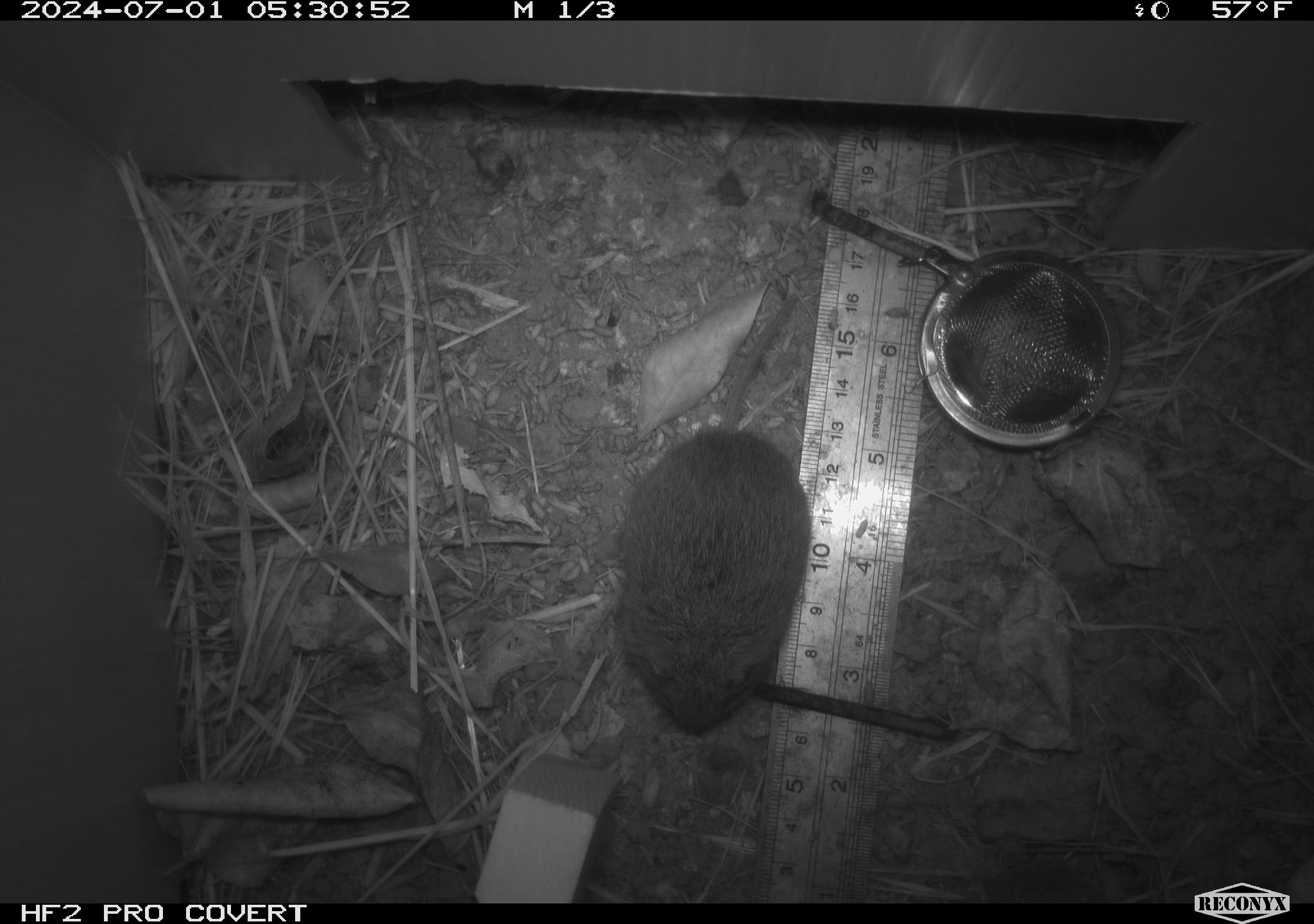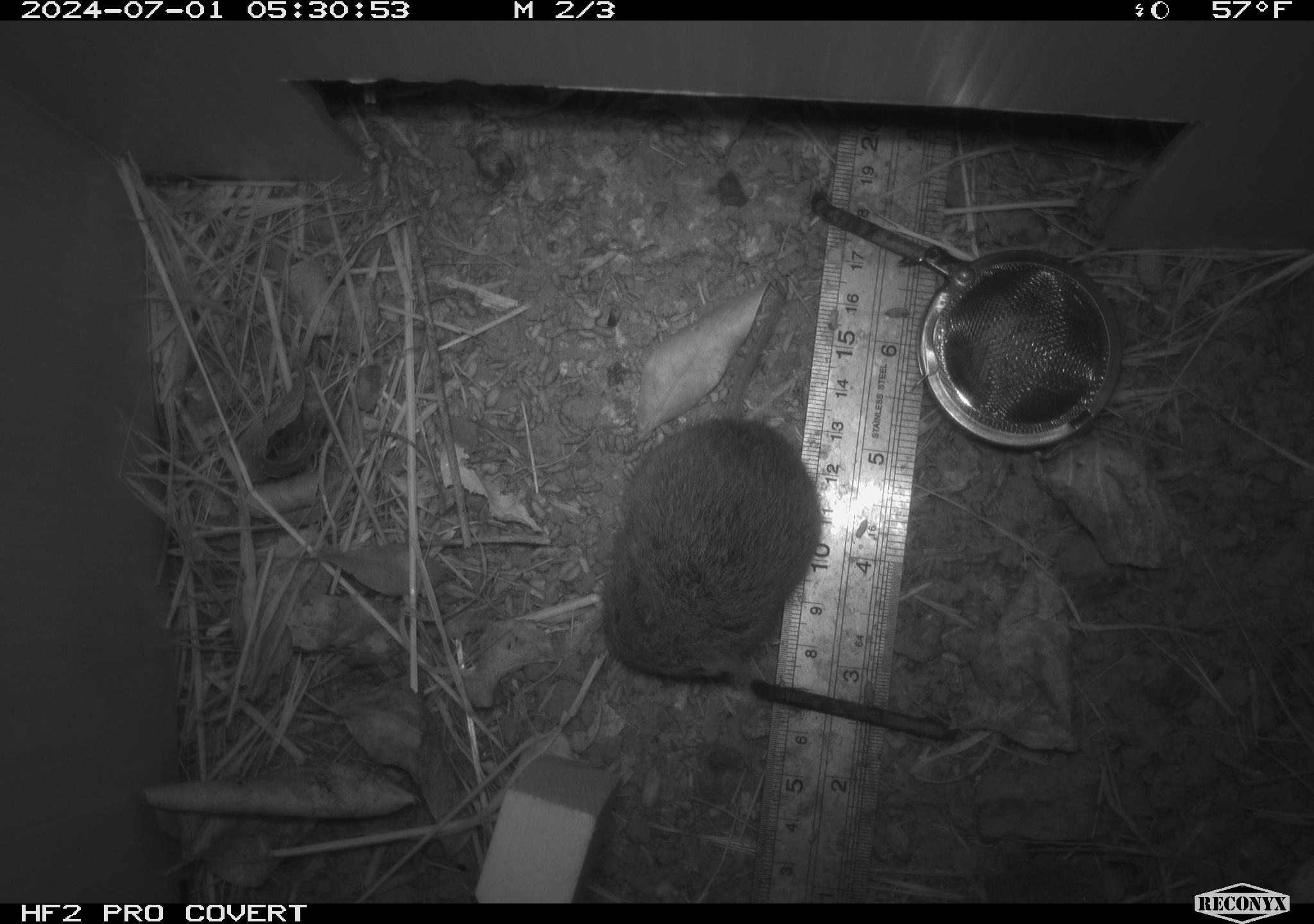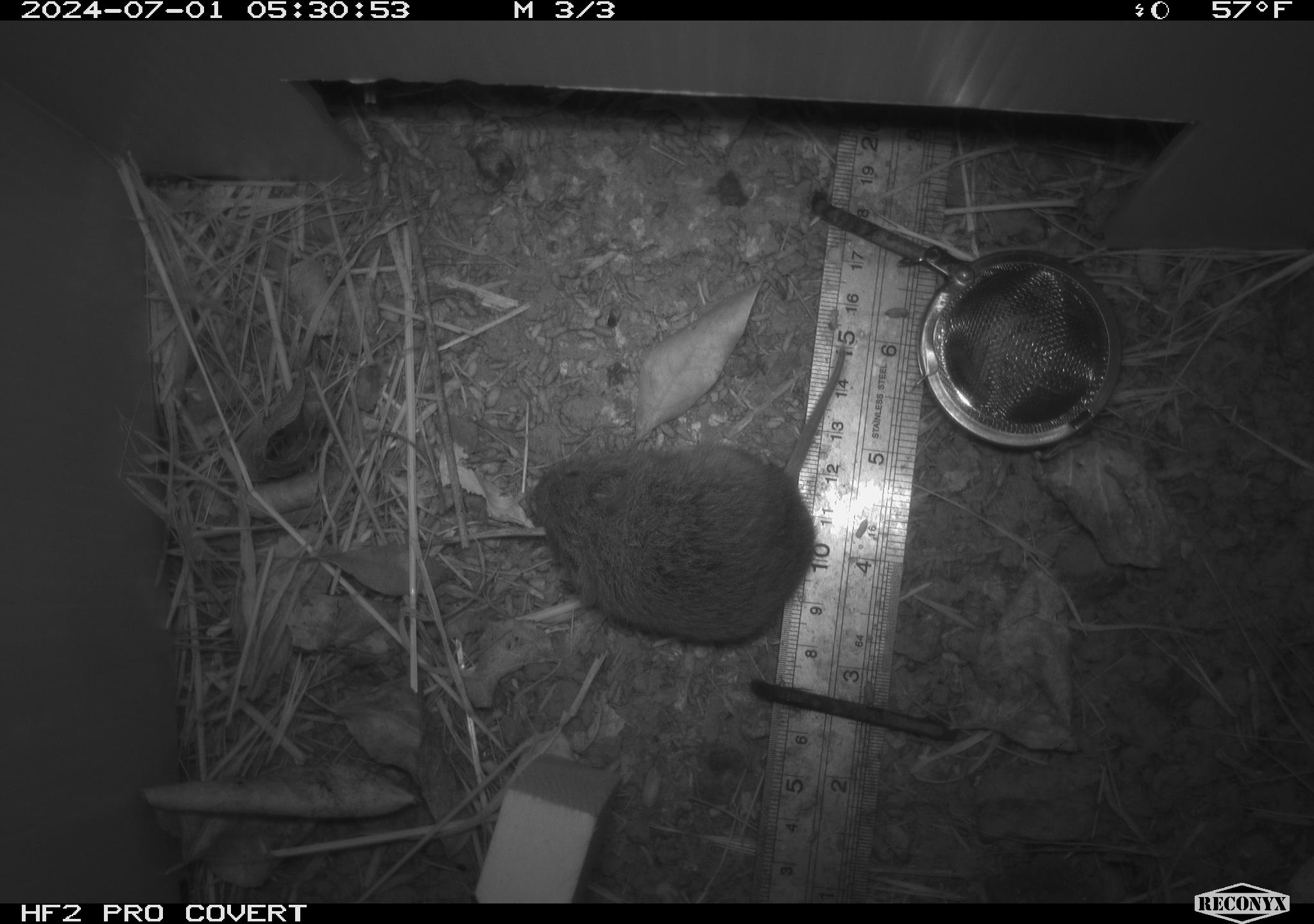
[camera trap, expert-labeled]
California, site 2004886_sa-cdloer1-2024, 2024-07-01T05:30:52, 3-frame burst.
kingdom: Animalia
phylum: Chordata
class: Mammalia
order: Rodentia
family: Cricetidae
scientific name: Arvicolinae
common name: voles, lemmings, and muskrats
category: arvicolinae subfamily